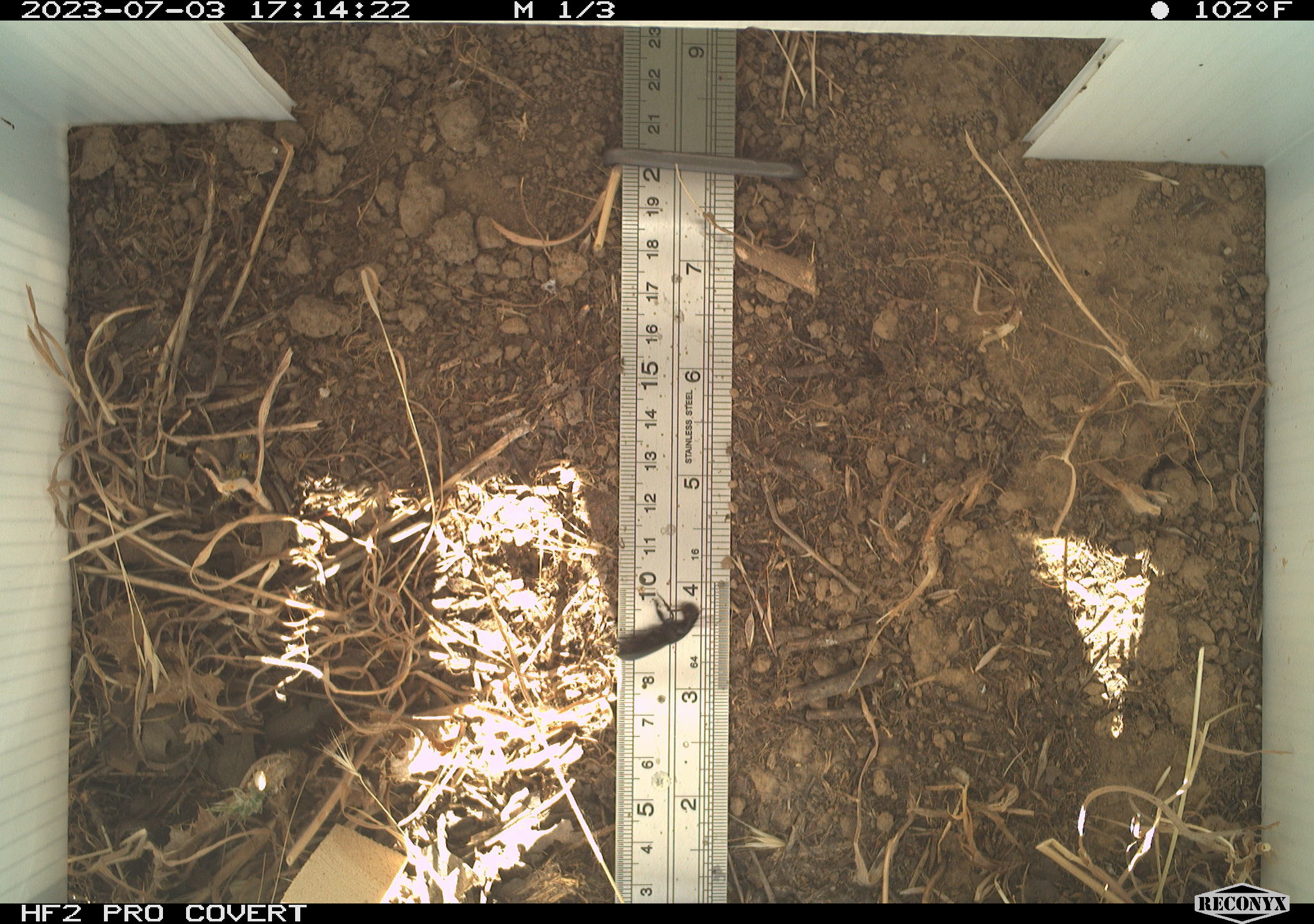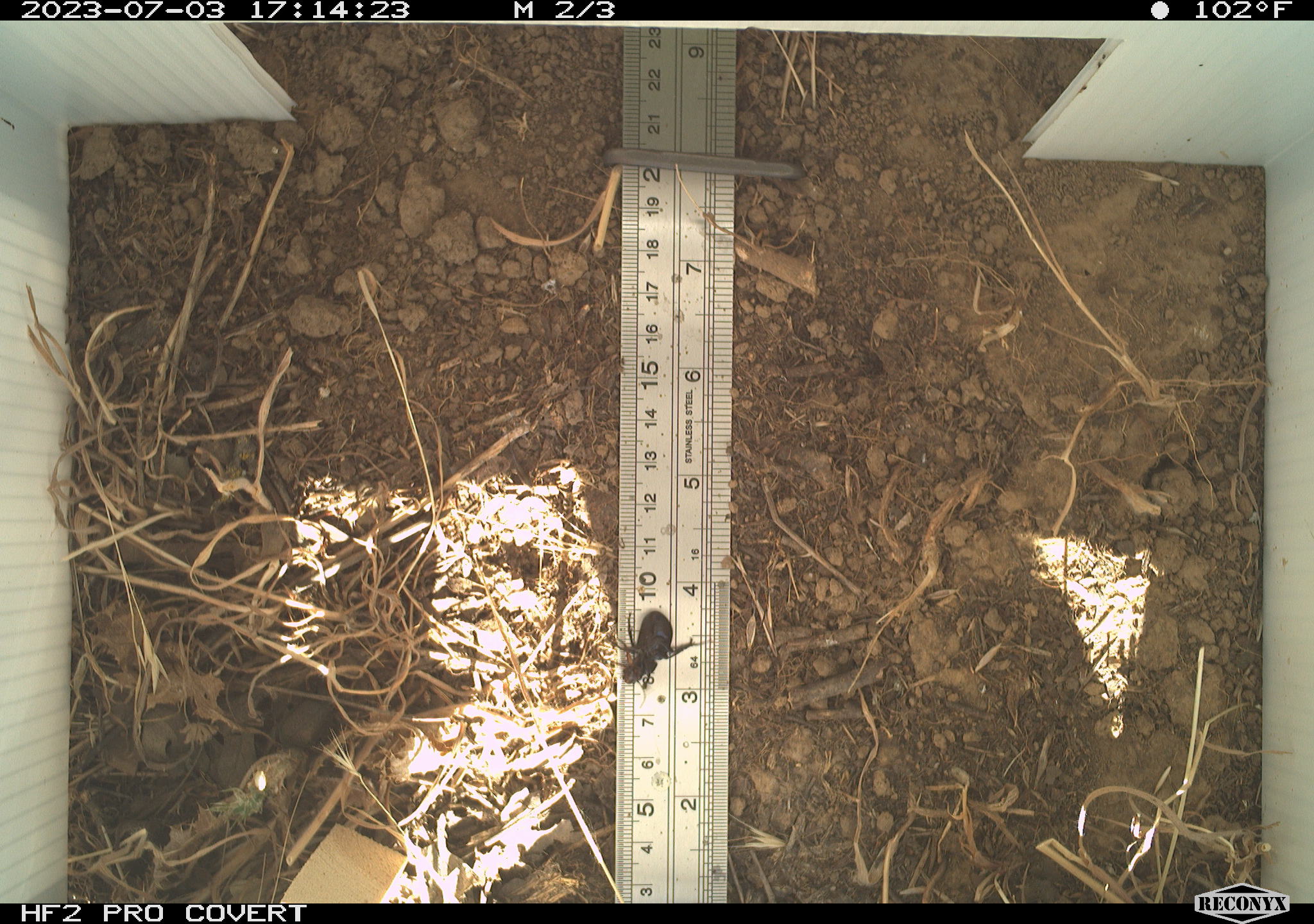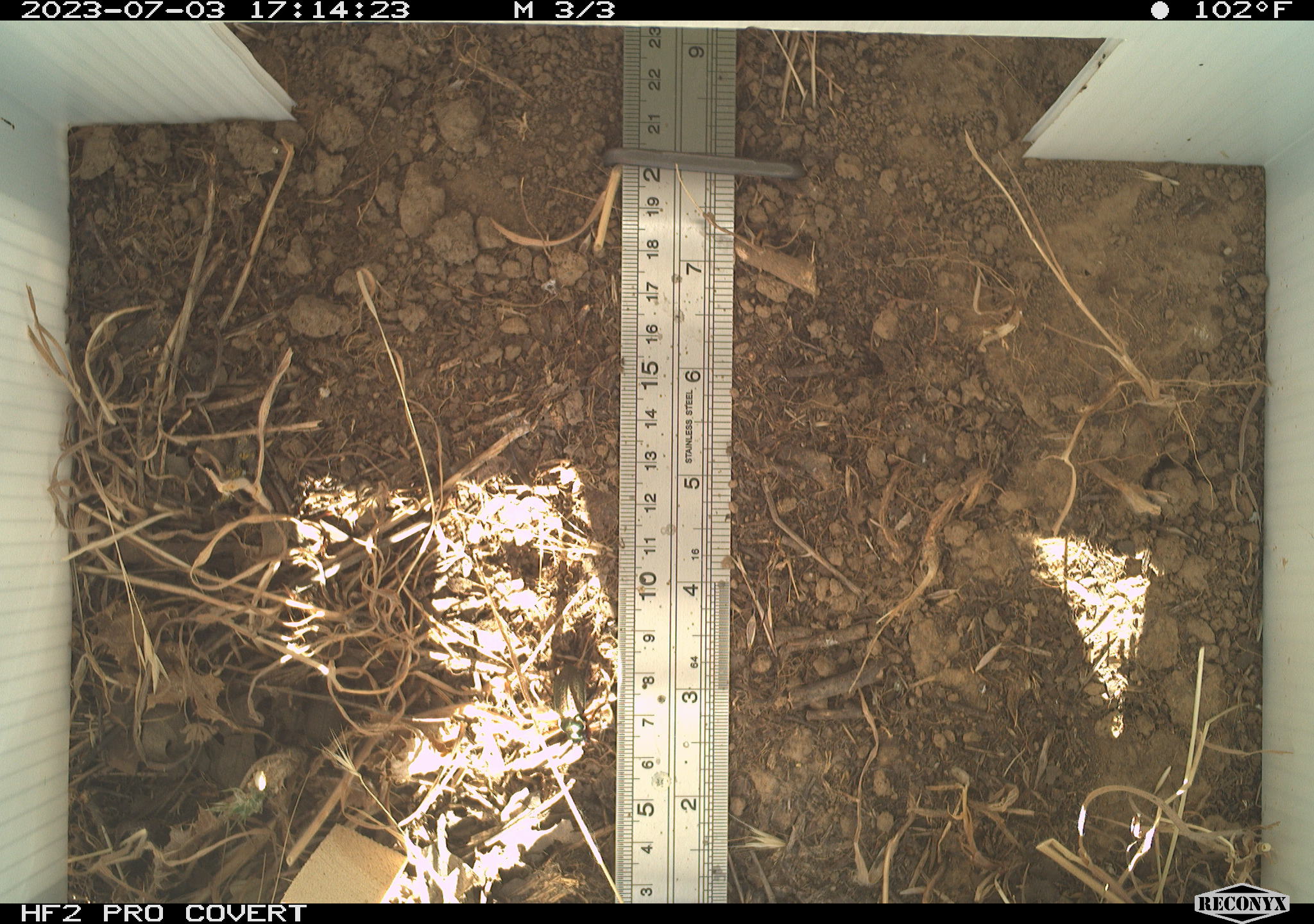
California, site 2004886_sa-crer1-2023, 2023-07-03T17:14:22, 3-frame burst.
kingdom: Animalia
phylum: Arthropoda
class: Insecta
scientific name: Insecta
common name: insect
Insect (Insecta).